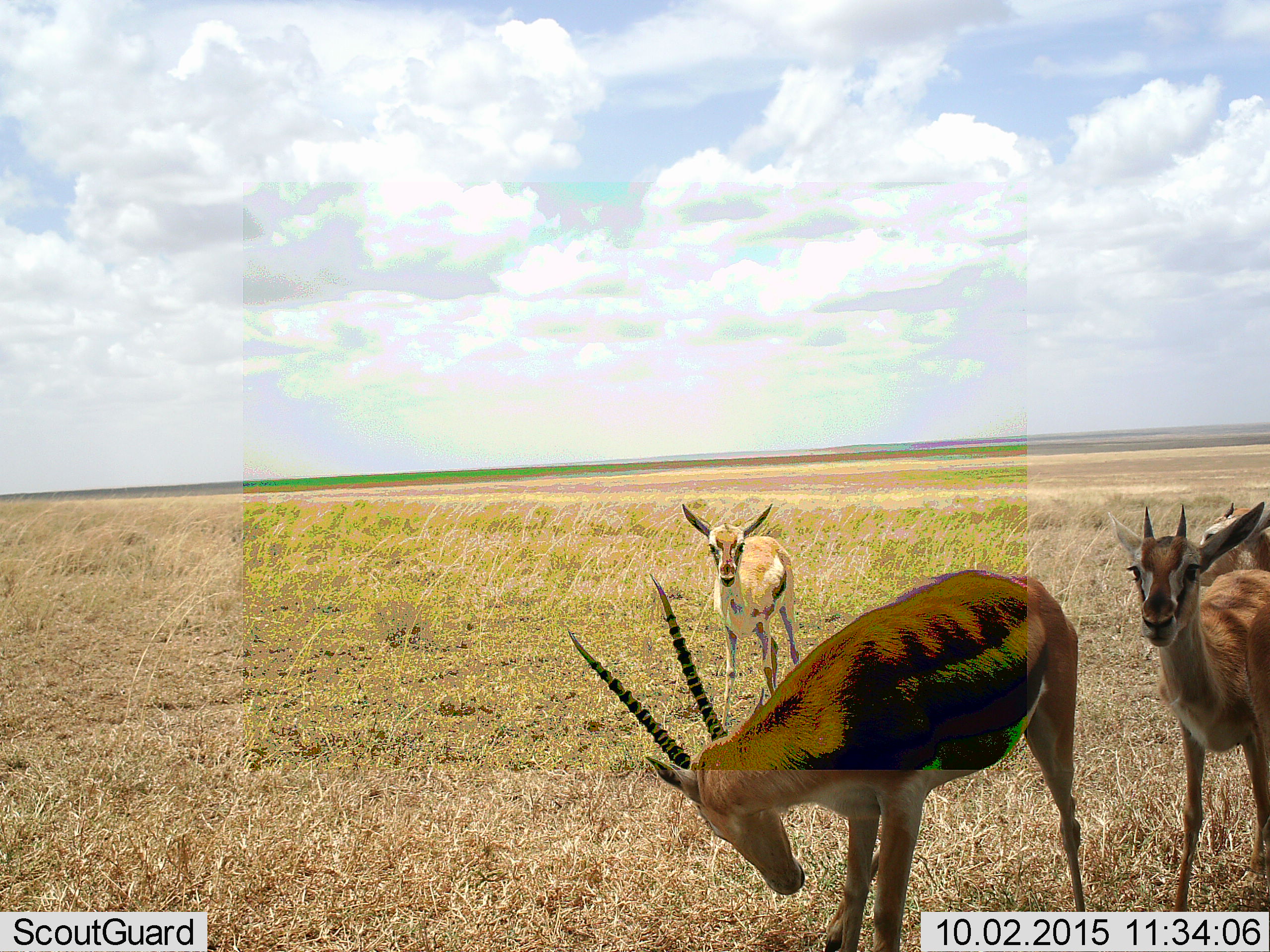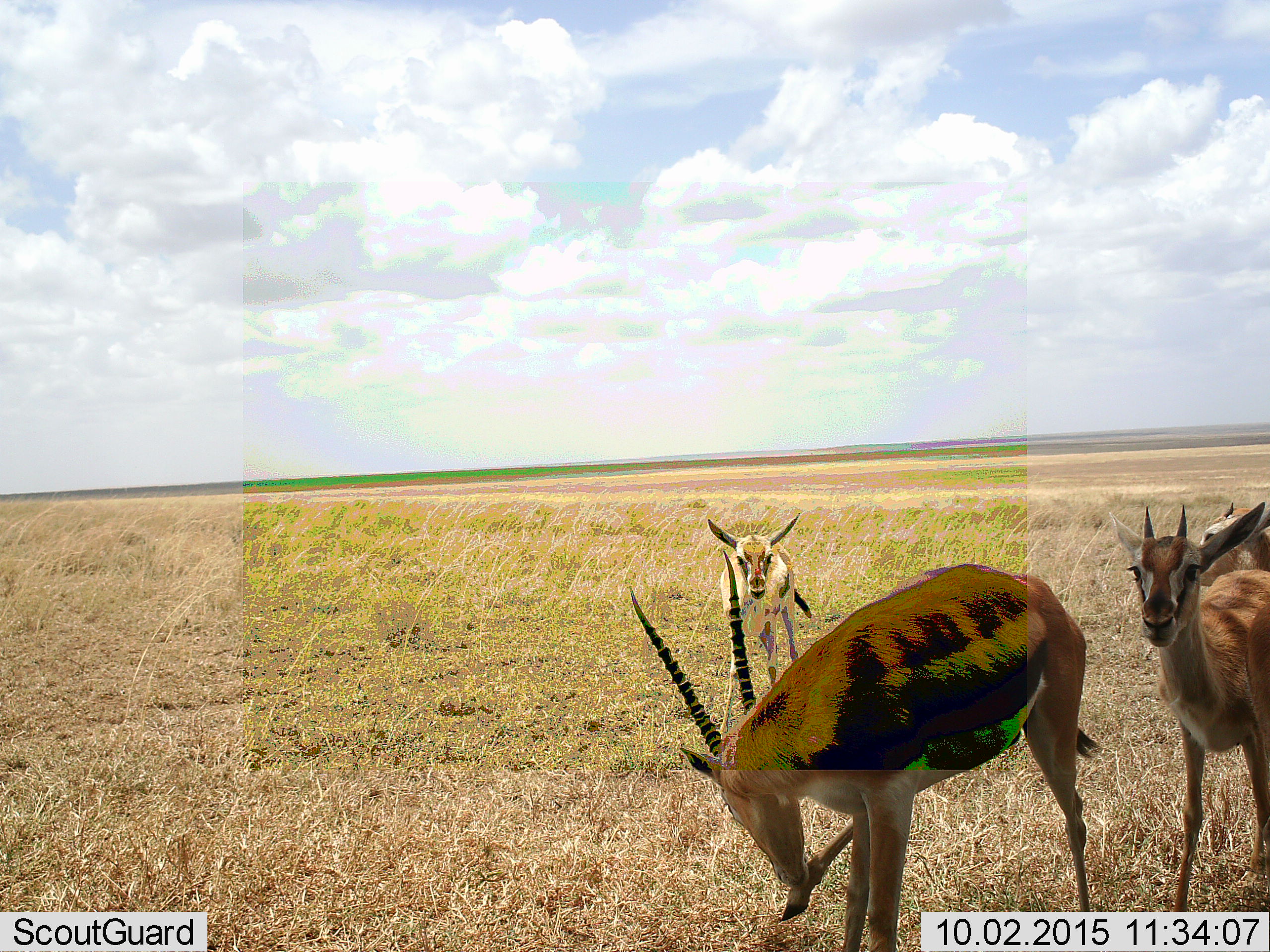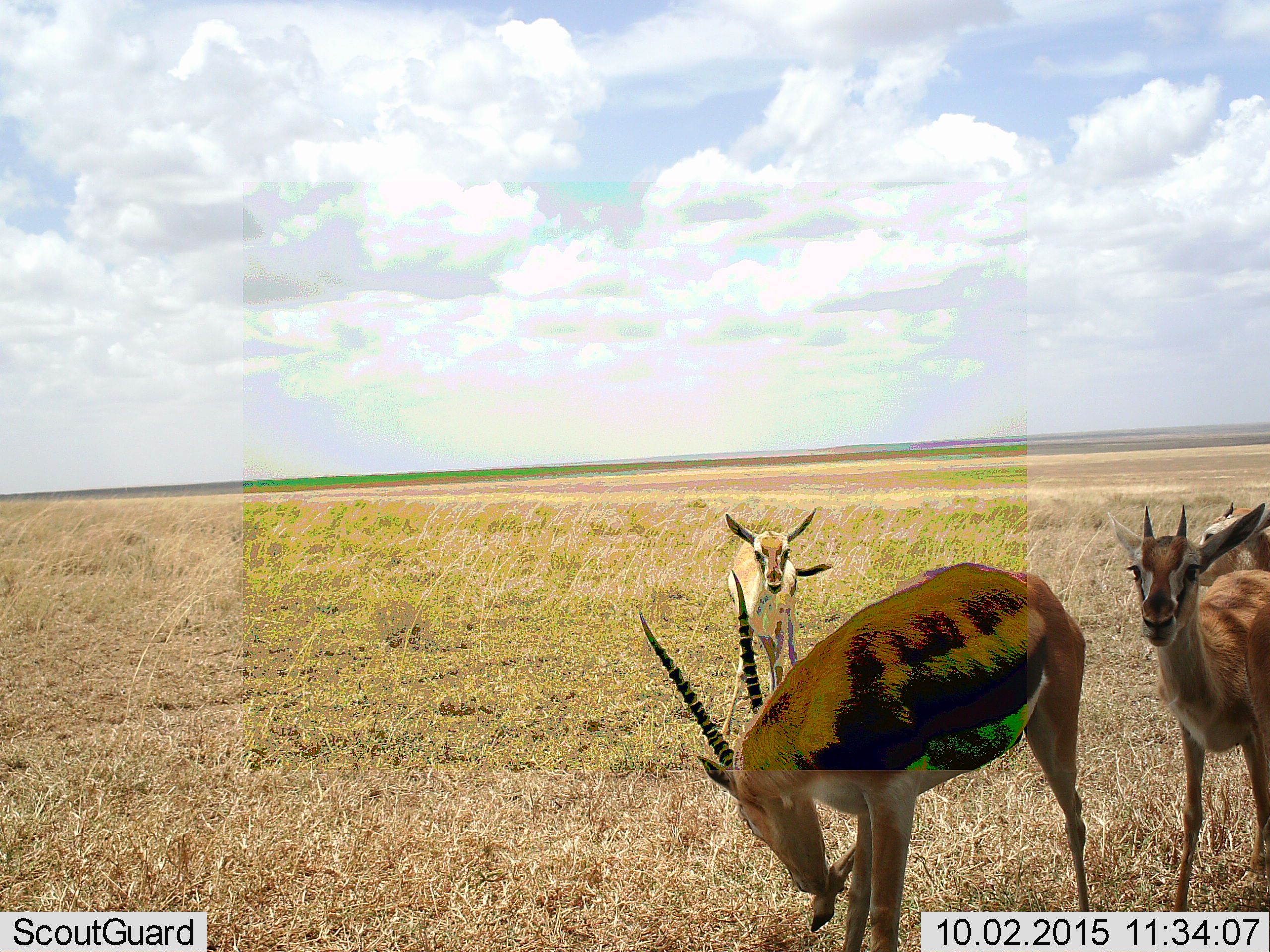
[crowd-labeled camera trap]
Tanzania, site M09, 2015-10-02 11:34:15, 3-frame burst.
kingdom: Animalia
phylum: Chordata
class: Mammalia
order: Artiodactyla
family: Bovidae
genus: Eudorcas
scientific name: Eudorcas thomsonii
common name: thomson's gazelle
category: gazellethomsons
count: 4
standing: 100%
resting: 0%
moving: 14%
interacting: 0%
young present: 43%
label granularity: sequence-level